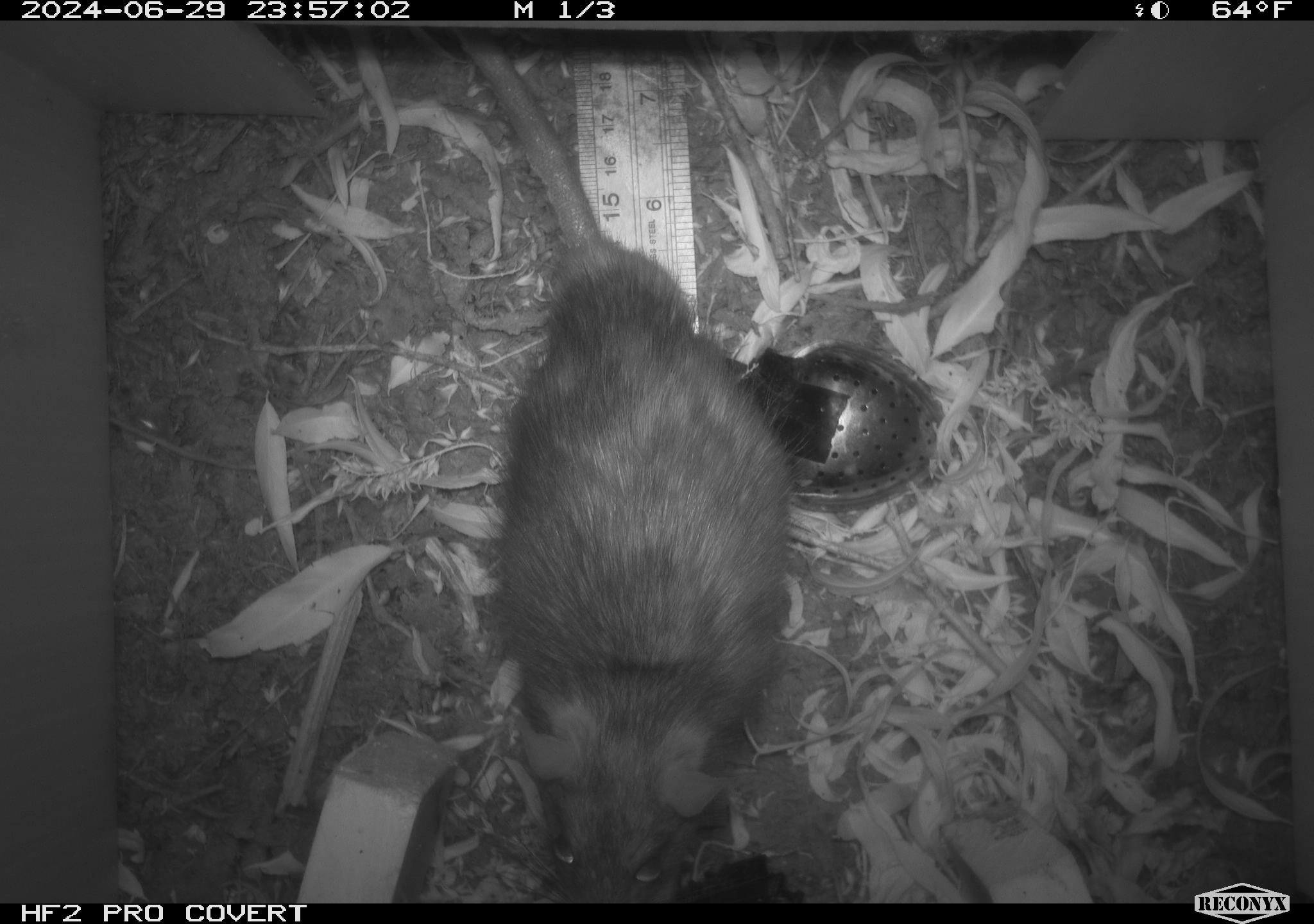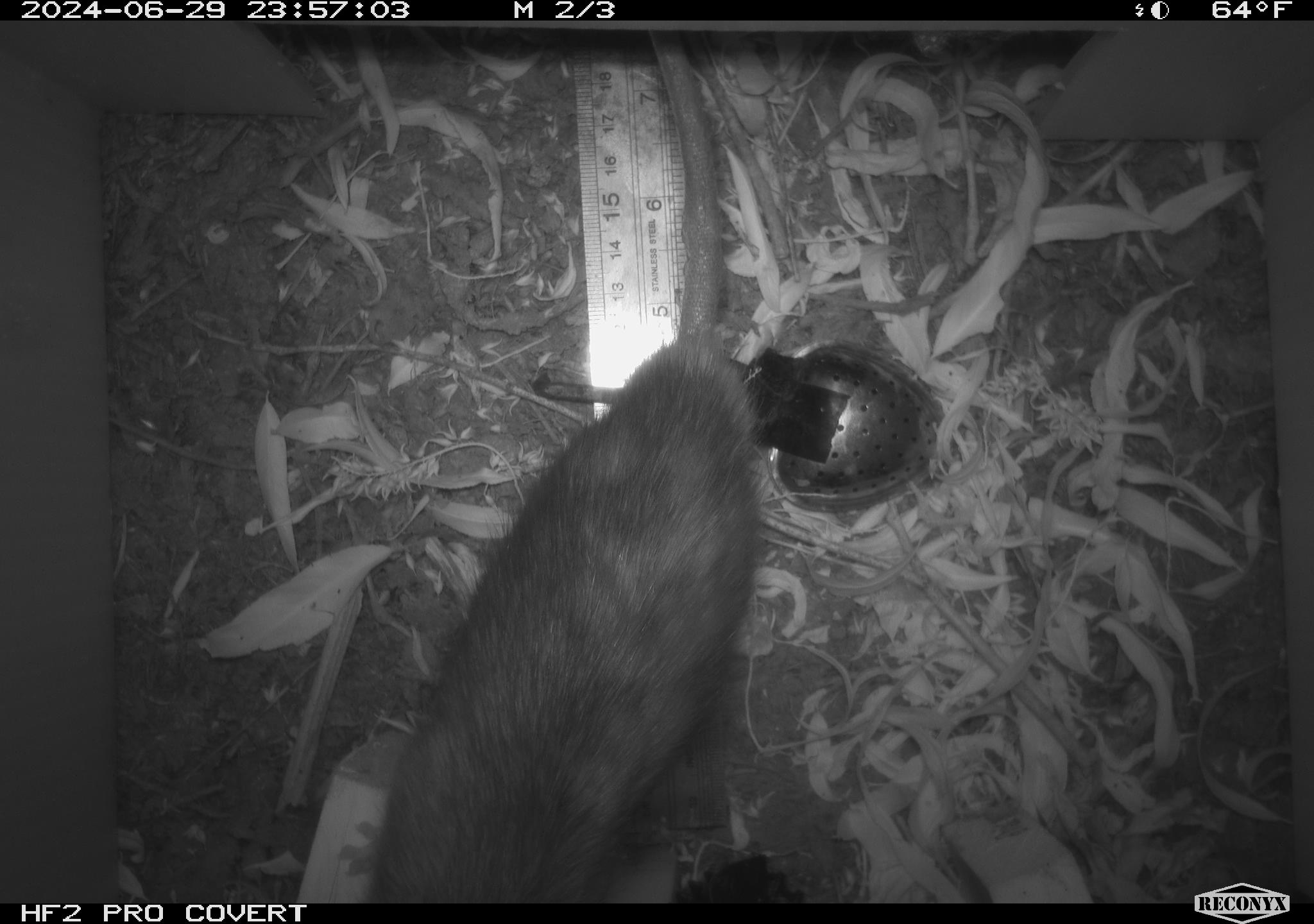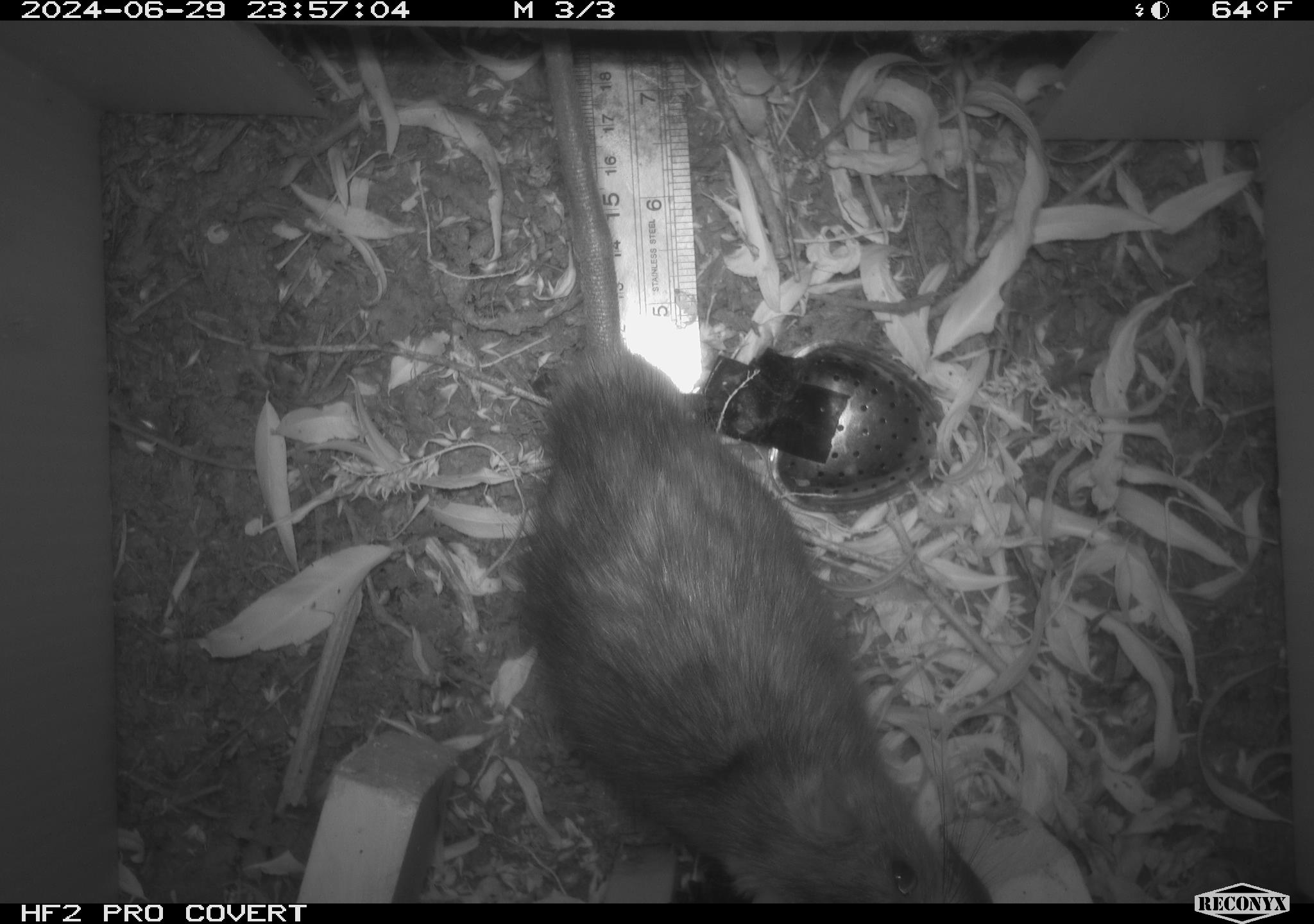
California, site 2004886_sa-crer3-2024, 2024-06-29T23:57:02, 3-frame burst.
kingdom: Animalia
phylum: Chordata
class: Mammalia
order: Rodentia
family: Muridae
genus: Rattus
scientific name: Rattus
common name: rat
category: rattus species